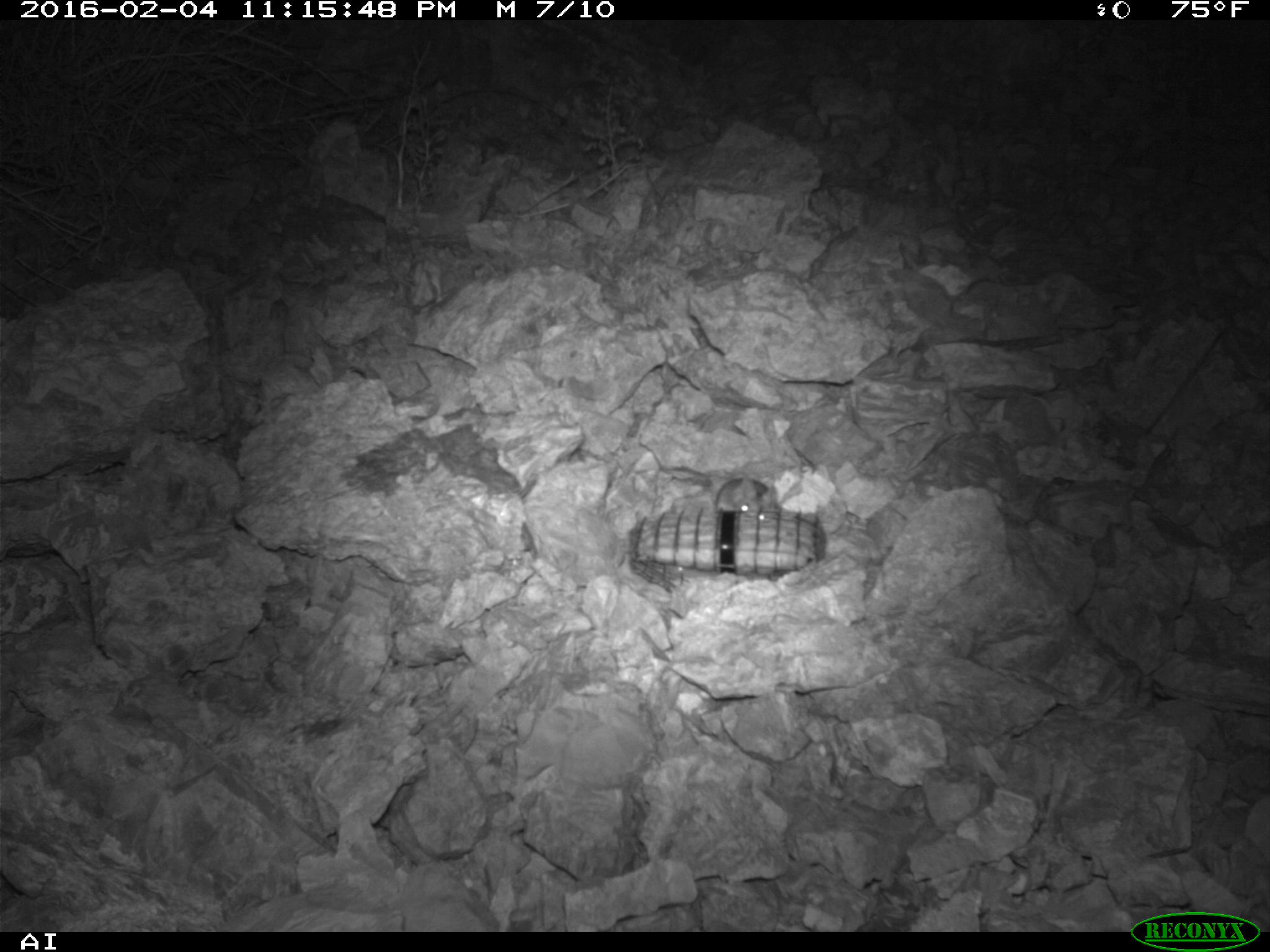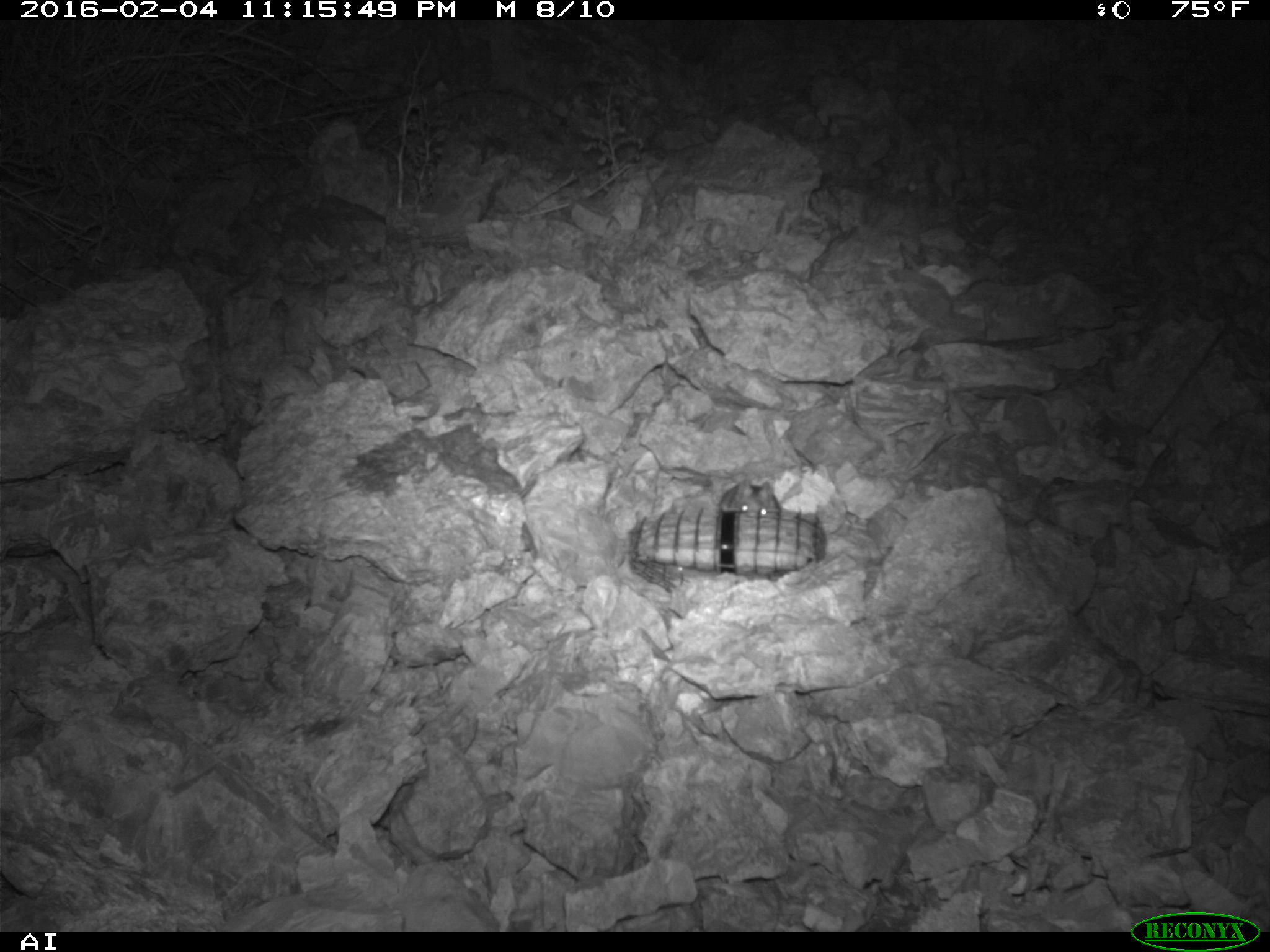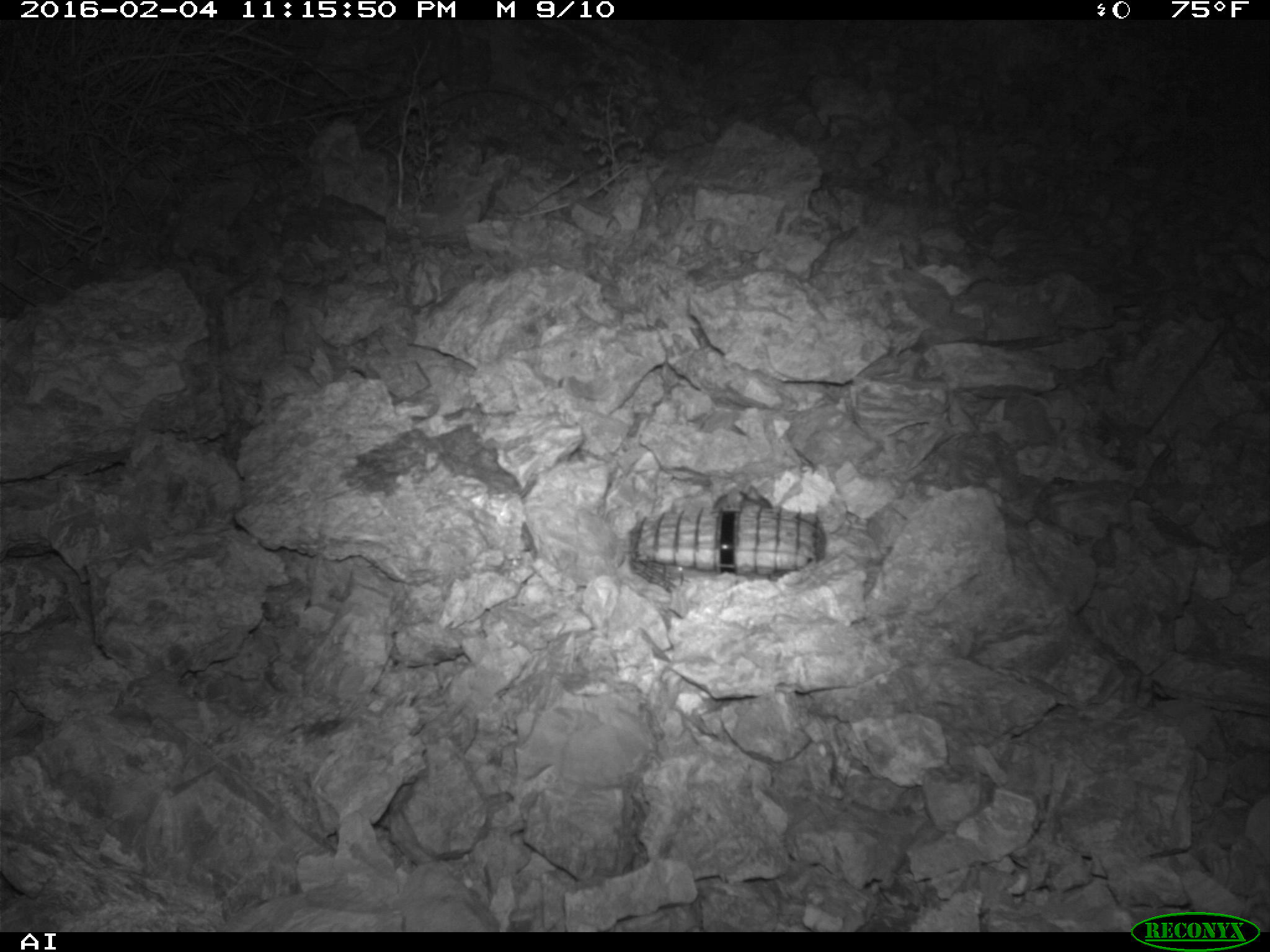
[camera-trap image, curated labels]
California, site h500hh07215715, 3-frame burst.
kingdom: Animalia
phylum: Chordata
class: Mammalia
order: Rodentia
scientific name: Rodentia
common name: rodent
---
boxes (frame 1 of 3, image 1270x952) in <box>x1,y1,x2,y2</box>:
rodent: <box>714,472,776,518</box>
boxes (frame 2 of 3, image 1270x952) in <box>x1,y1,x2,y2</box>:
rodent: <box>719,478,779,516</box>